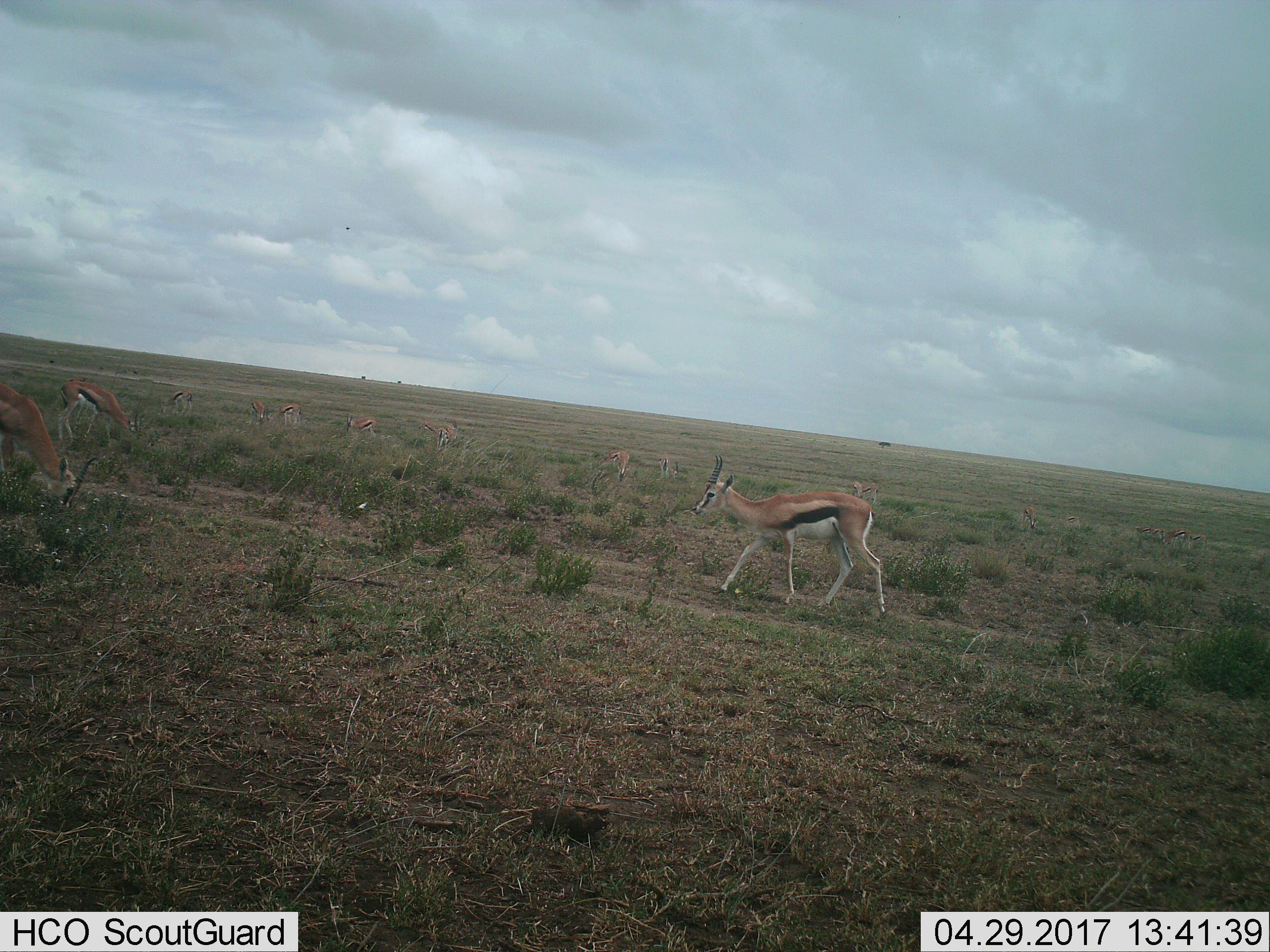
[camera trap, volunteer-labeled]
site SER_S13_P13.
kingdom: Animalia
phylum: Chordata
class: Mammalia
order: Artiodactyla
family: Bovidae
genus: Eudorcas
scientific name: Eudorcas thomsonii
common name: thomson's gazelle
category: gazellethomsons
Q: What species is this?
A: Gazellethomsons (thomson's gazelle) (Eudorcas thomsonii).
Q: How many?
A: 11-50.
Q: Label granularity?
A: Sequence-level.